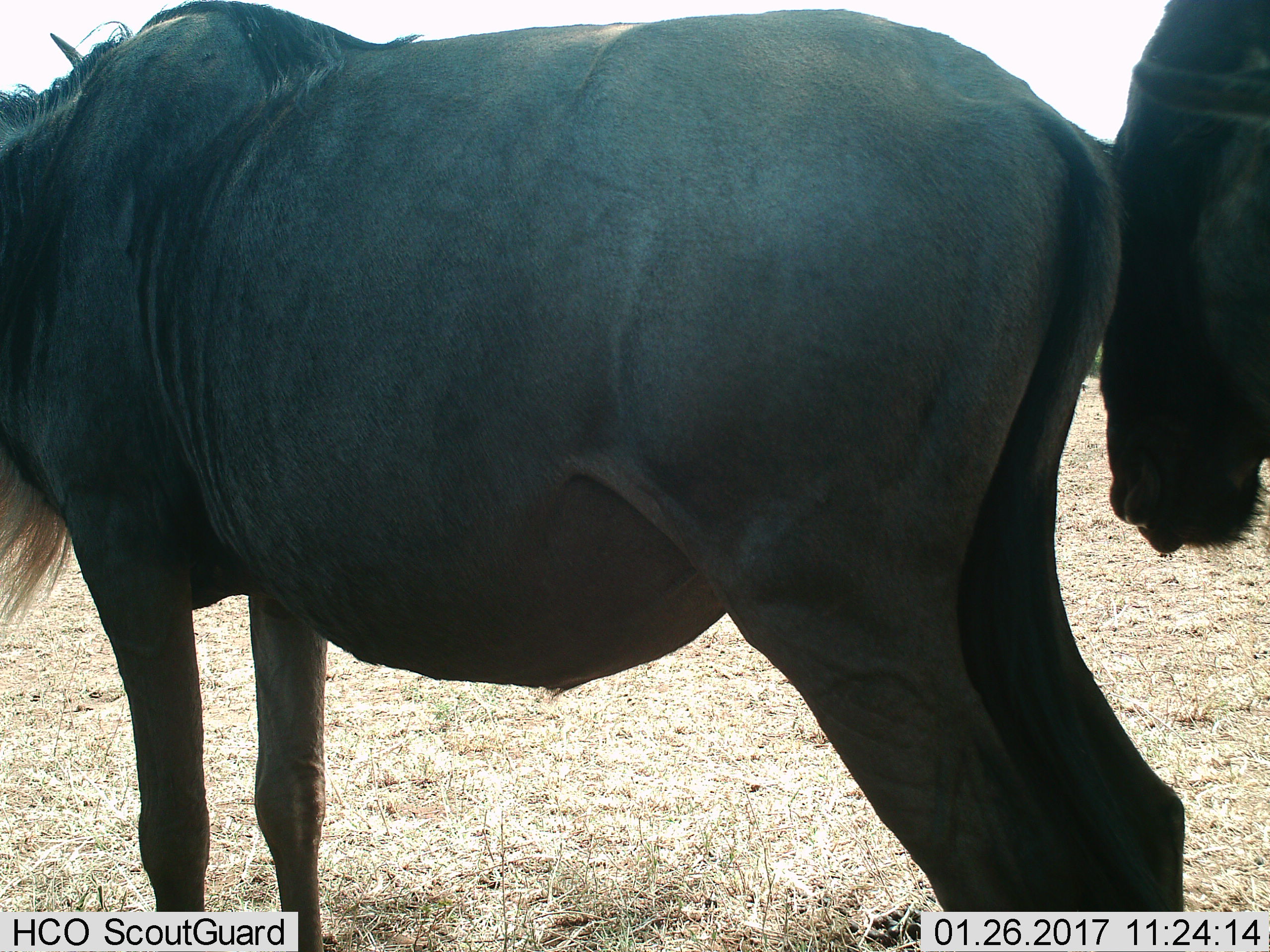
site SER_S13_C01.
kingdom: Animalia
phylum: Chordata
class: Mammalia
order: Artiodactyla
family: Bovidae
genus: Connochaetes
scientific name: Connochaetes taurinus taurinus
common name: blue wildebeest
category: wildebeestblue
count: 2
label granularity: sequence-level